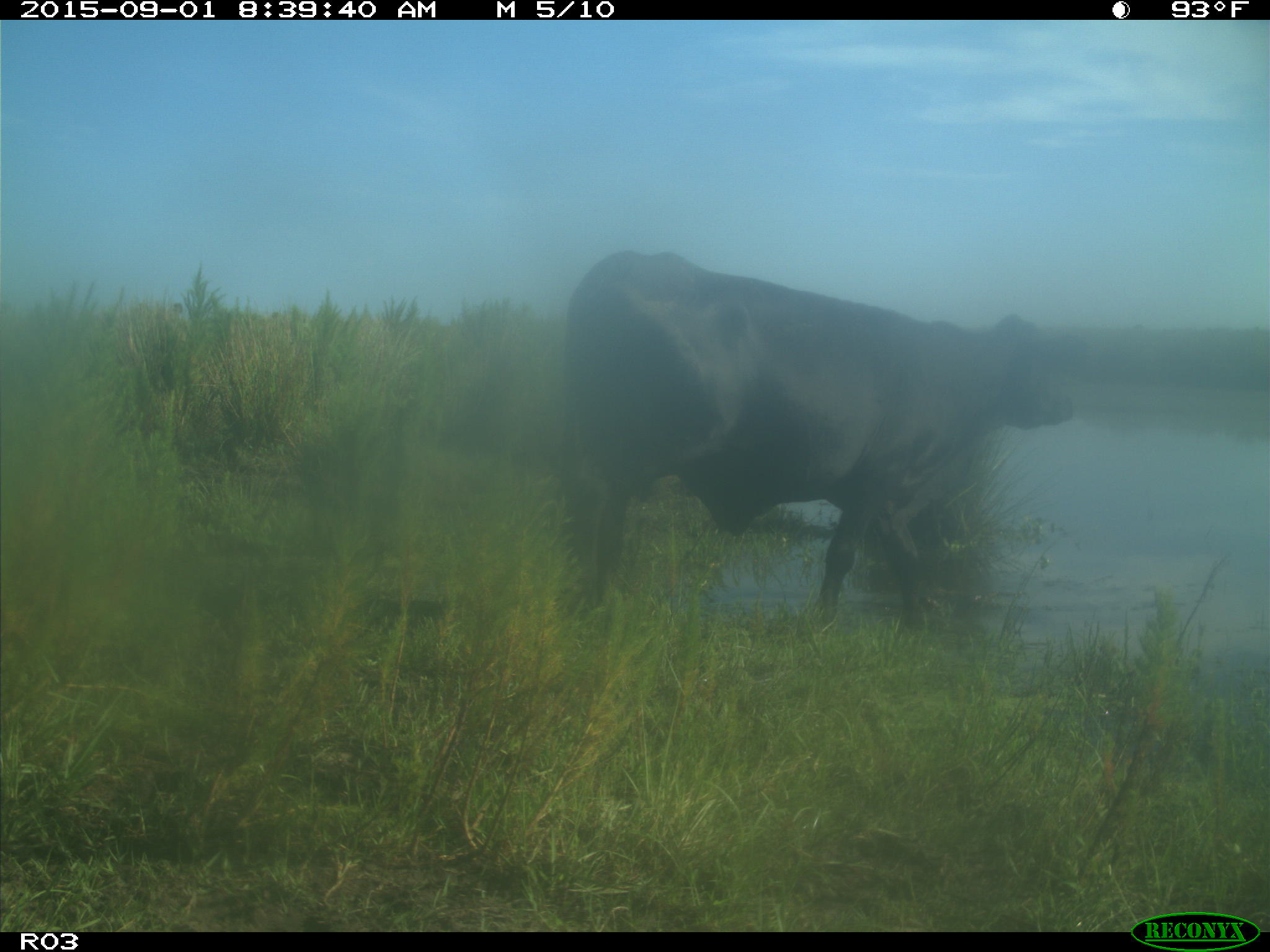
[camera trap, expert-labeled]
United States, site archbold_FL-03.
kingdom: Animalia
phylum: Chordata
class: Mammalia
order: Artiodactyla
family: Bovidae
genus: Bos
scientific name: Bos taurus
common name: domestic cow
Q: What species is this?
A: Bos taurus (domestic cow).